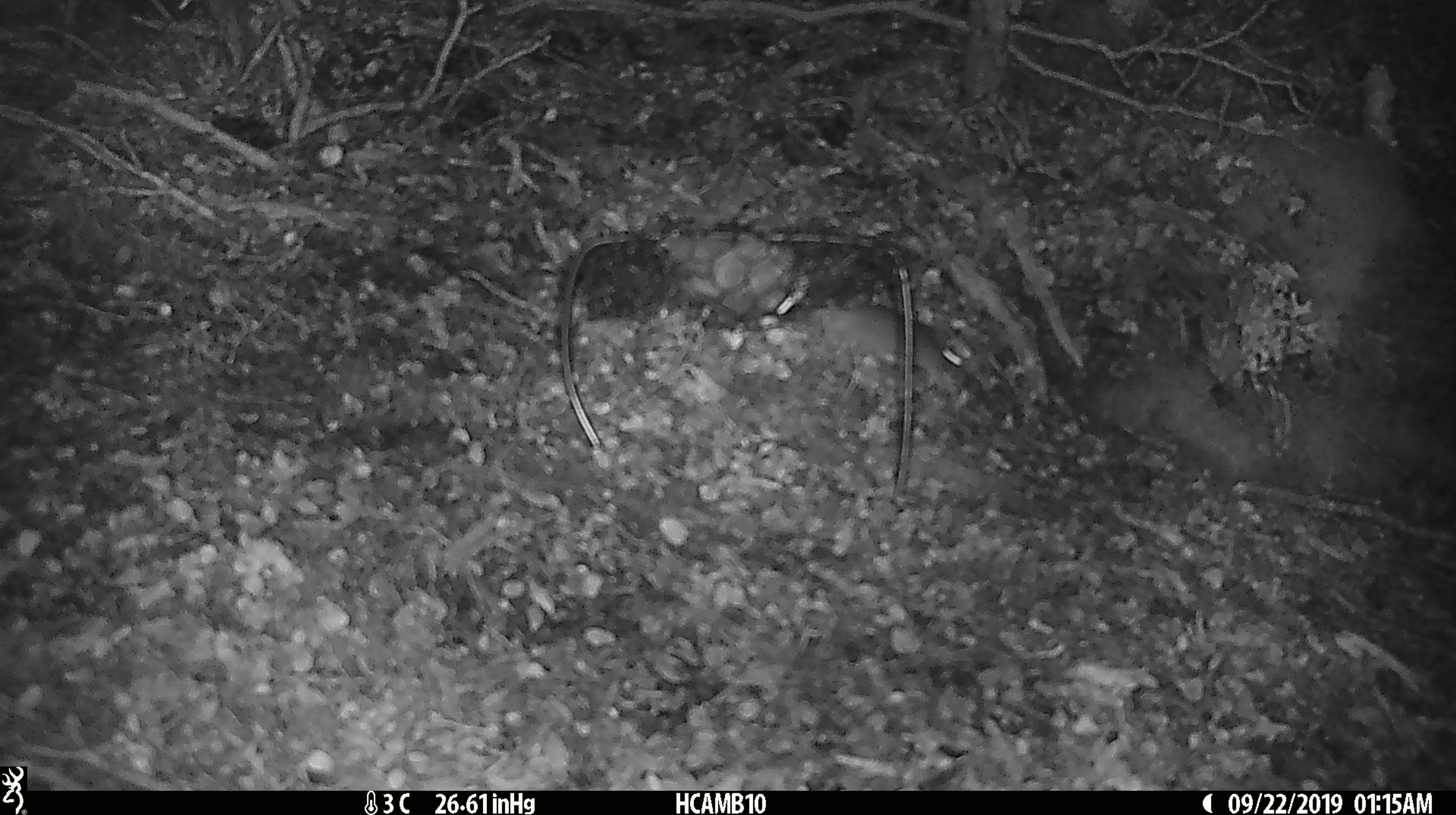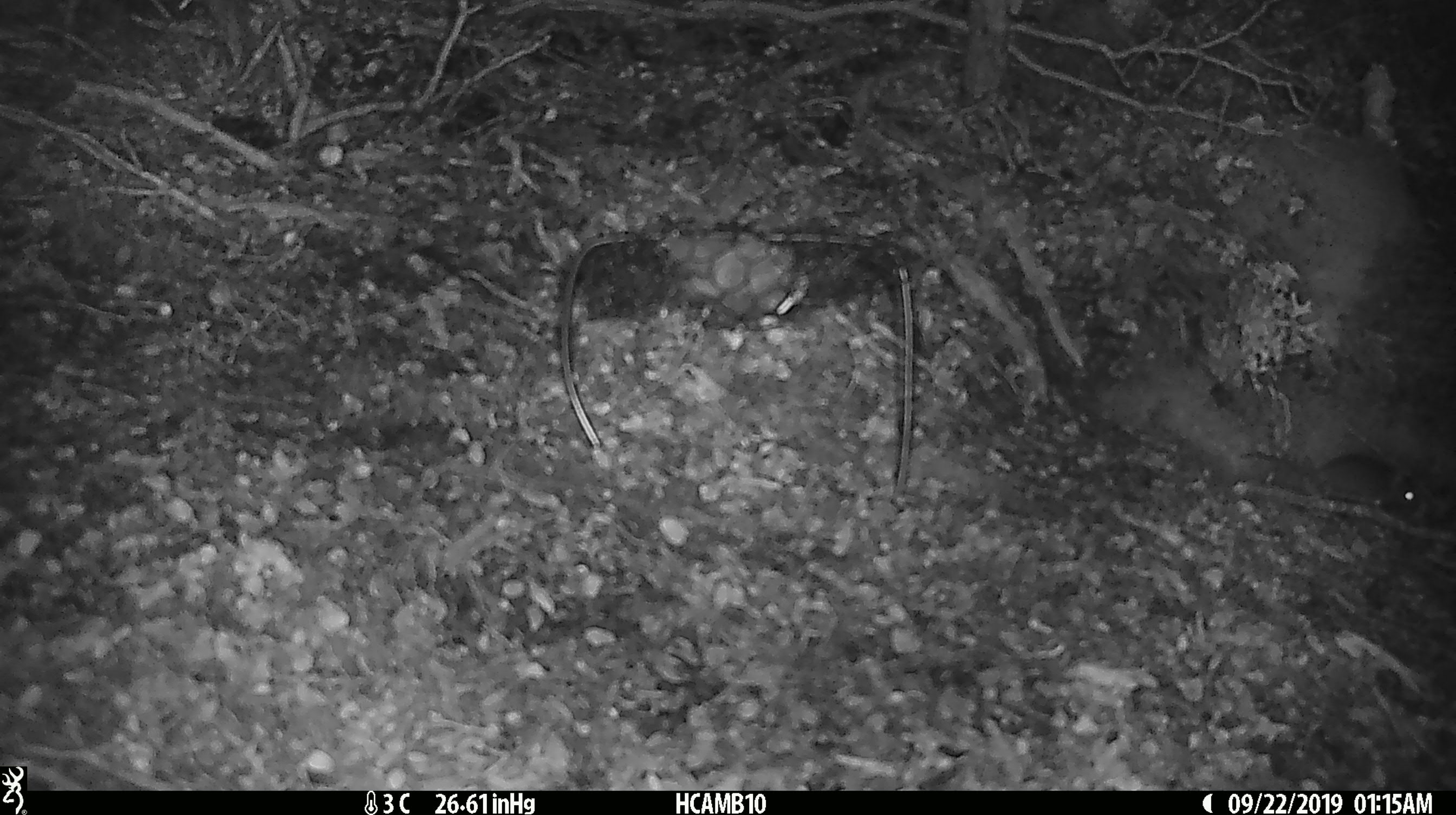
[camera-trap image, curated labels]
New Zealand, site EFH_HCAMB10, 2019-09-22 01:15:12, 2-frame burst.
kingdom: Animalia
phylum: Chordata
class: Mammalia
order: Rodentia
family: Muridae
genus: Mus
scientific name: Mus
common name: mouse